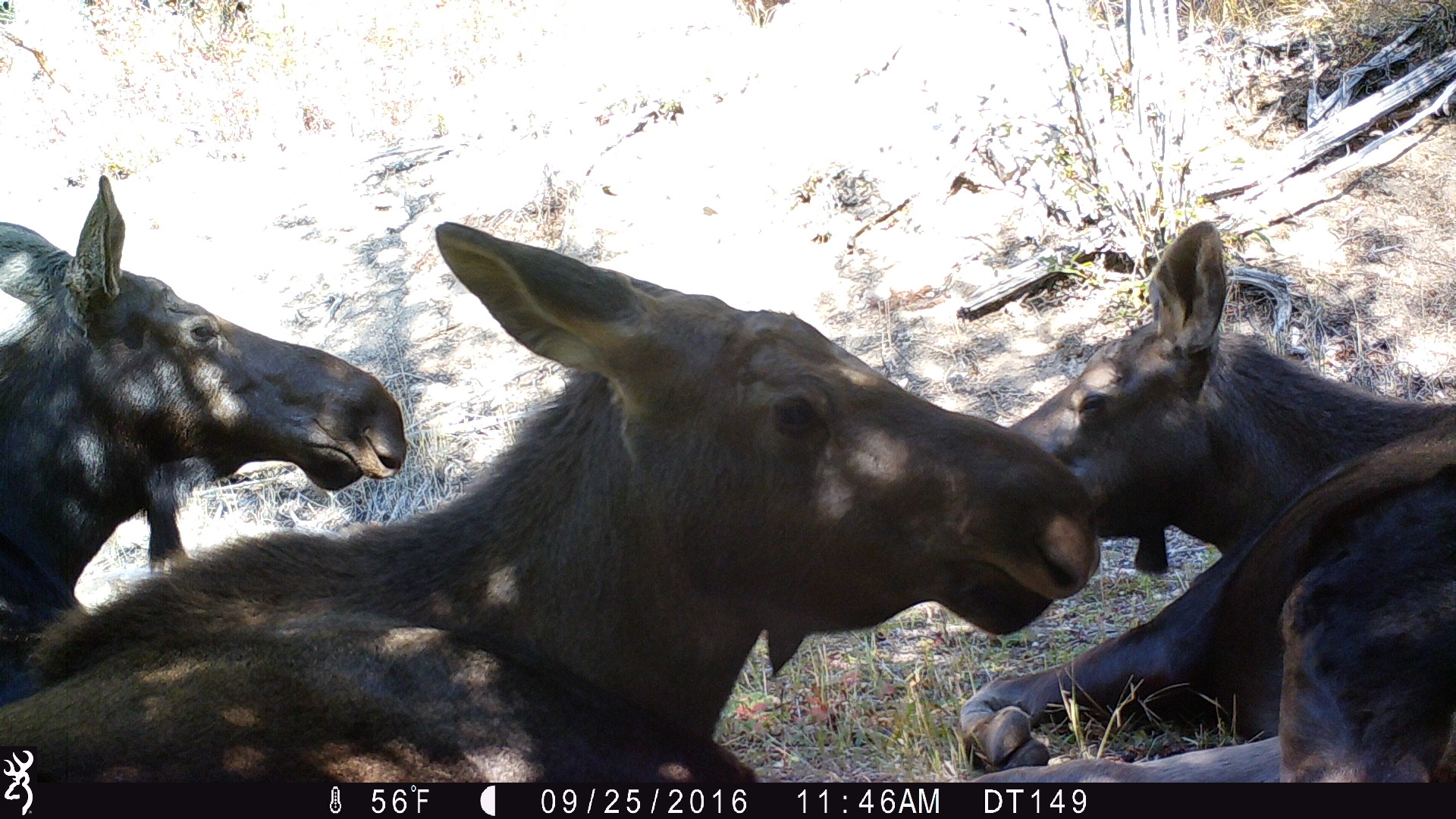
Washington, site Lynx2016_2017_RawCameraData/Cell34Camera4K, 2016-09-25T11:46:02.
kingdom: Animalia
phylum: Chordata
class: Mammalia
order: Artiodactyla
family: Cervidae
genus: Alces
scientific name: Alces alces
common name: moose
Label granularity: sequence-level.